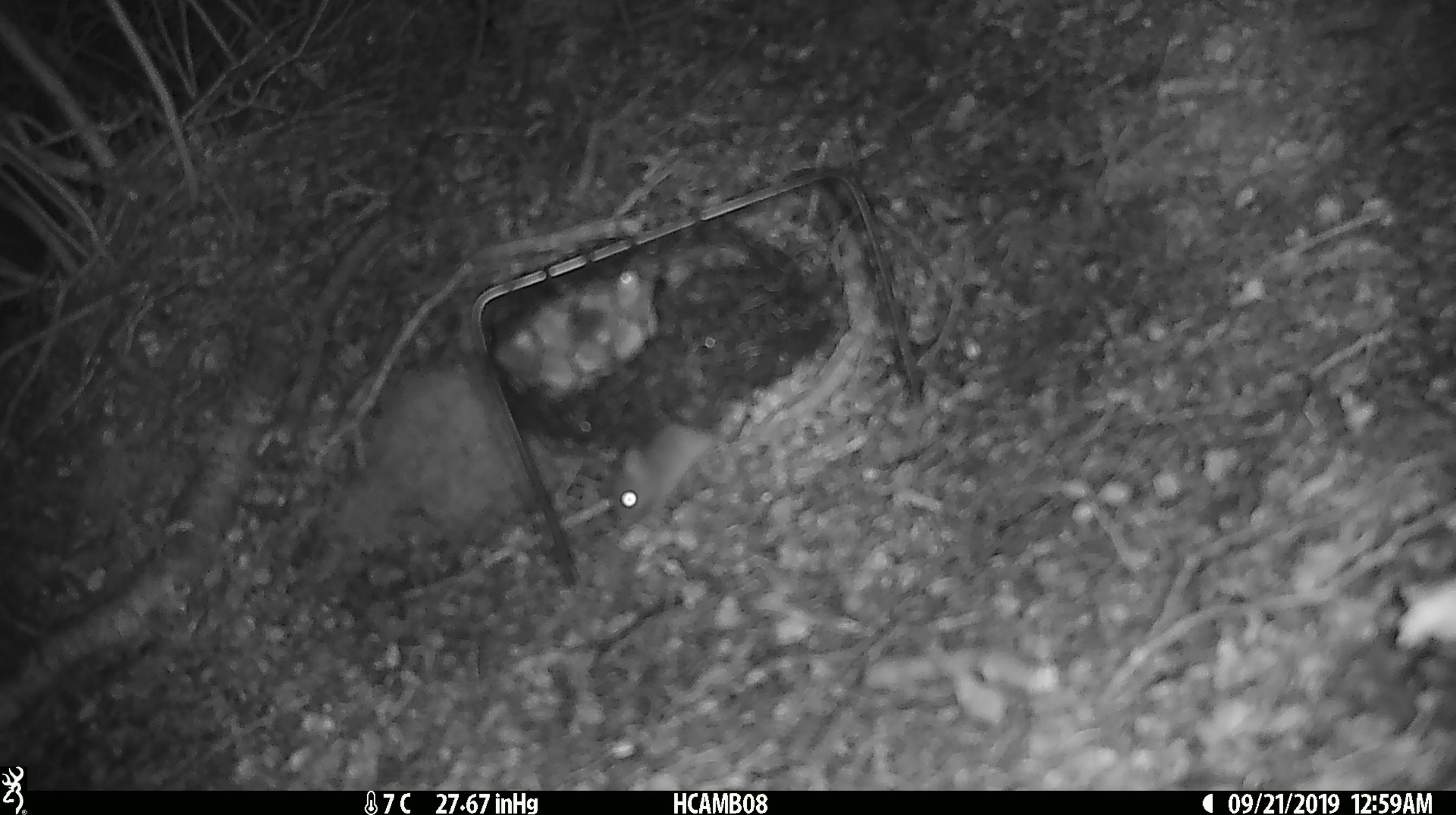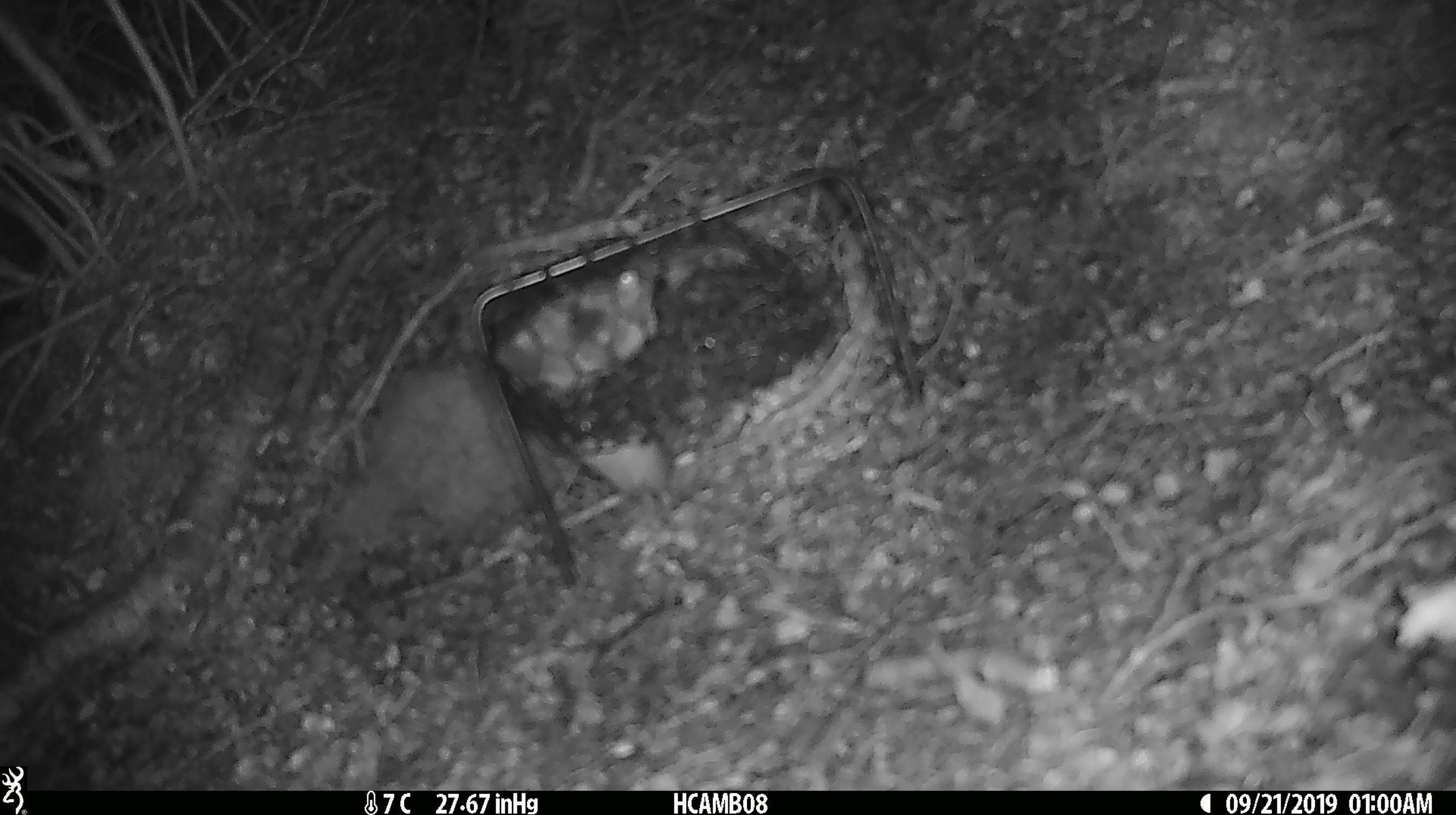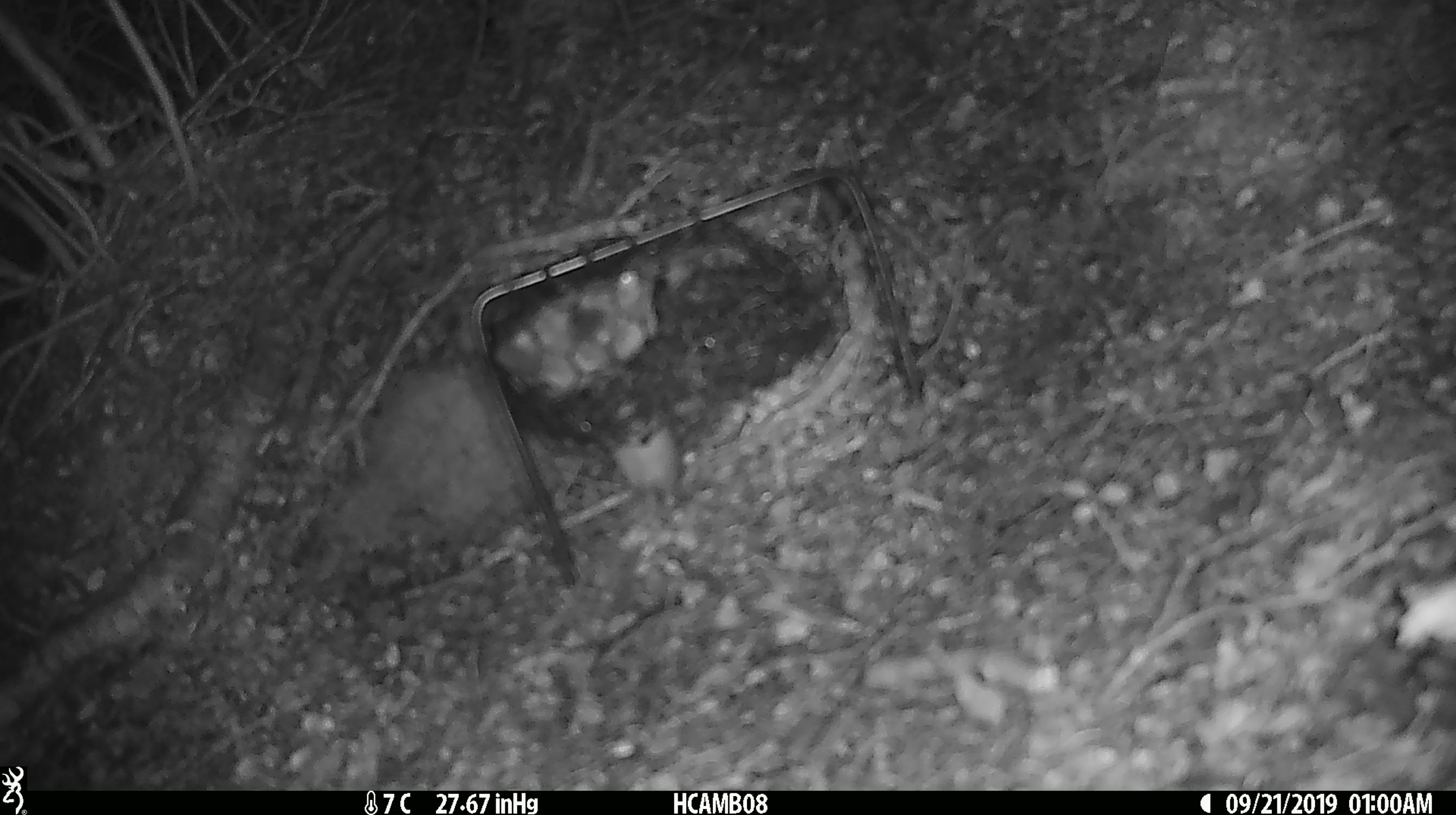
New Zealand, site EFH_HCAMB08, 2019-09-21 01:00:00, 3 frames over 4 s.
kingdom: Animalia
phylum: Chordata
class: Mammalia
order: Rodentia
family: Muridae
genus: Mus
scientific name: Mus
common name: mouse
Mouse (Mus).